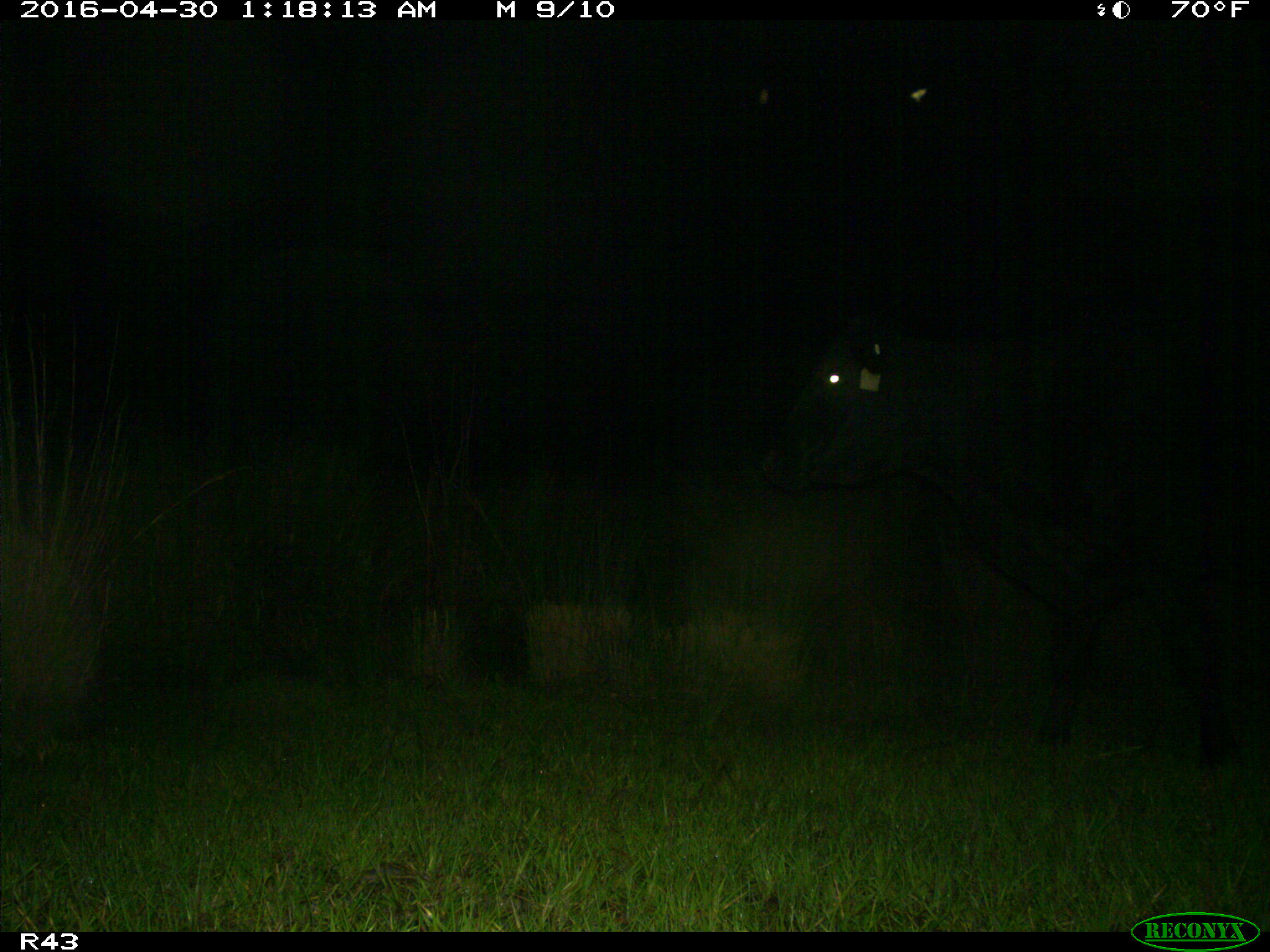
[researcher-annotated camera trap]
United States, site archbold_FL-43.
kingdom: Animalia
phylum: Chordata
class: Mammalia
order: Artiodactyla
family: Bovidae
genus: Bos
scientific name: Bos taurus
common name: domestic cow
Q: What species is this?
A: Bos taurus (domestic cow).